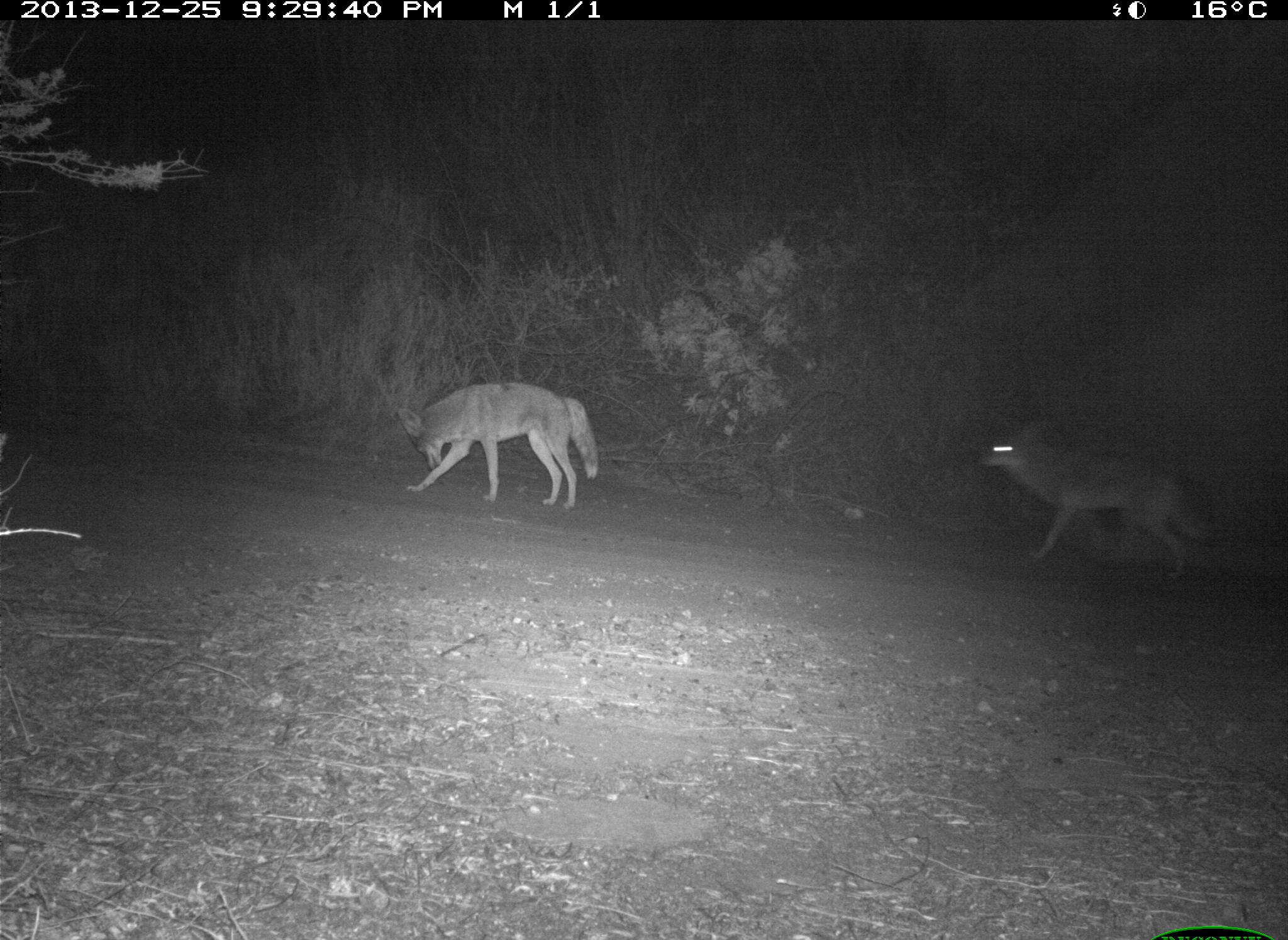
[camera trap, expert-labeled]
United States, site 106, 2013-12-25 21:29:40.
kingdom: Animalia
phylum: Chordata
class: Mammalia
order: Carnivora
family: Canidae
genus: Canis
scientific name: Canis latrans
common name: coyote